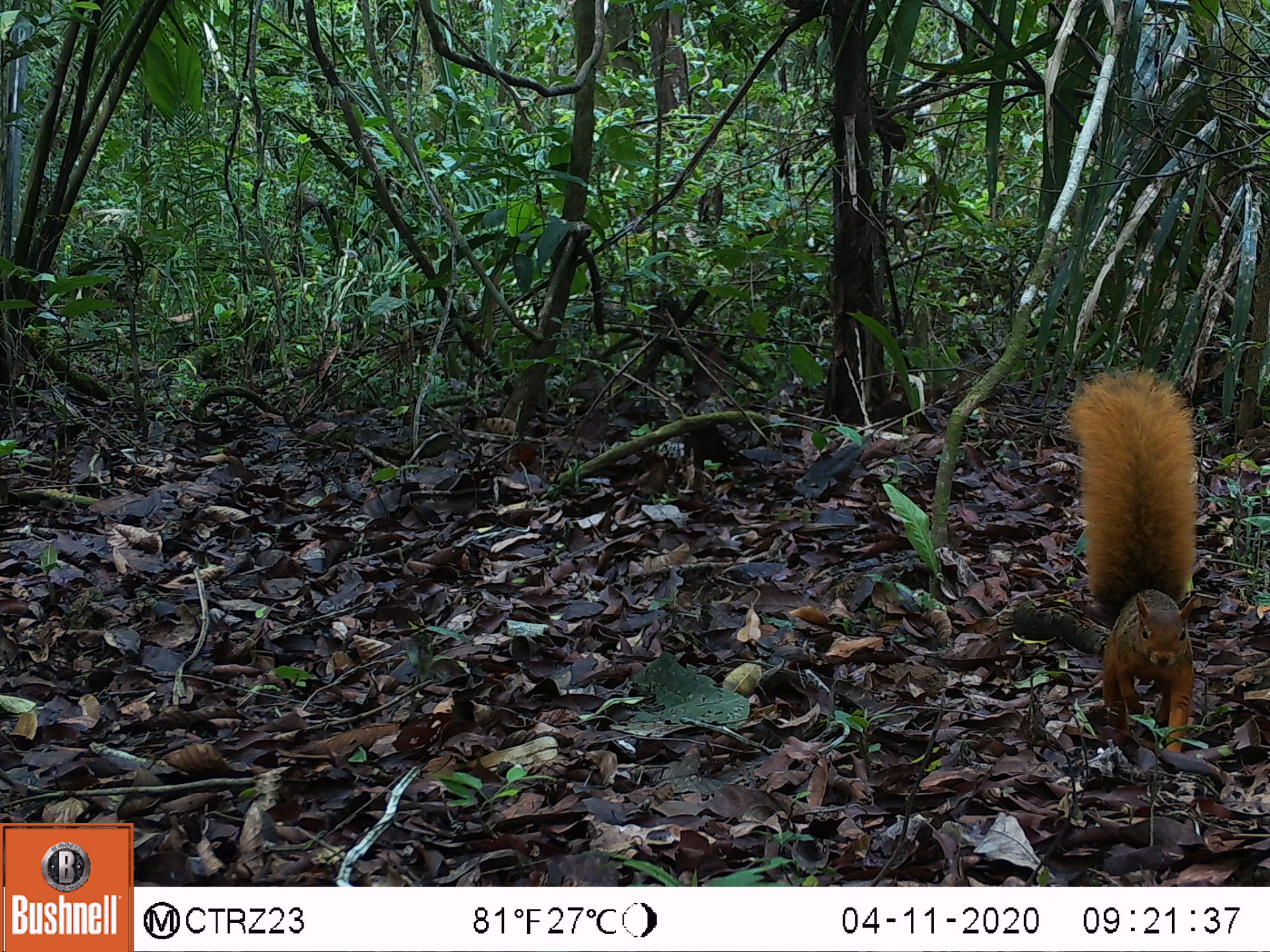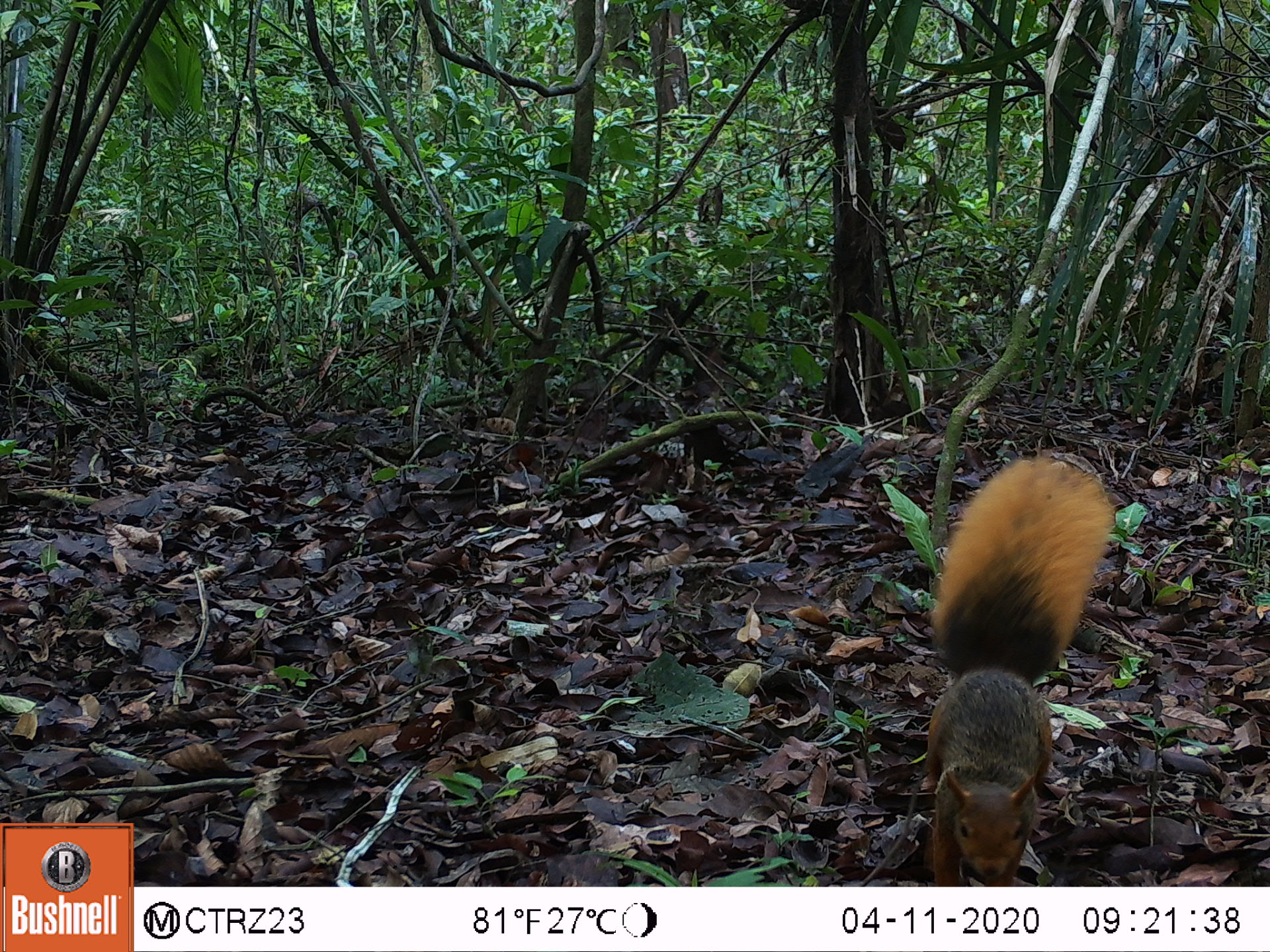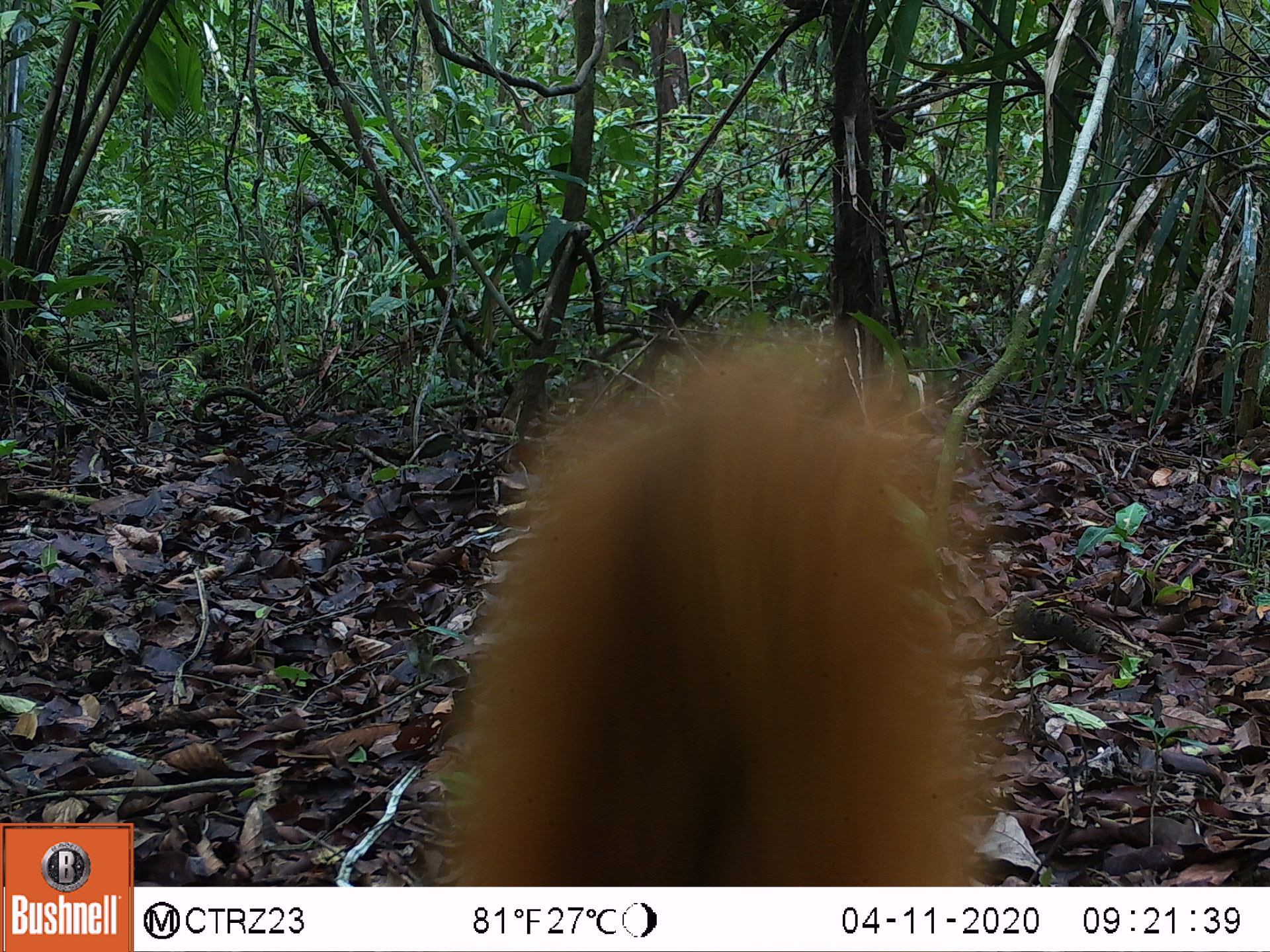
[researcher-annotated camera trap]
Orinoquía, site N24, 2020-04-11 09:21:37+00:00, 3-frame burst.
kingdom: Animalia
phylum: Chordata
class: Mammalia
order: Rodentia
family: Sciuridae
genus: Sciurus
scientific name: Sciurus igniventris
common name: northern amazon red squirrel